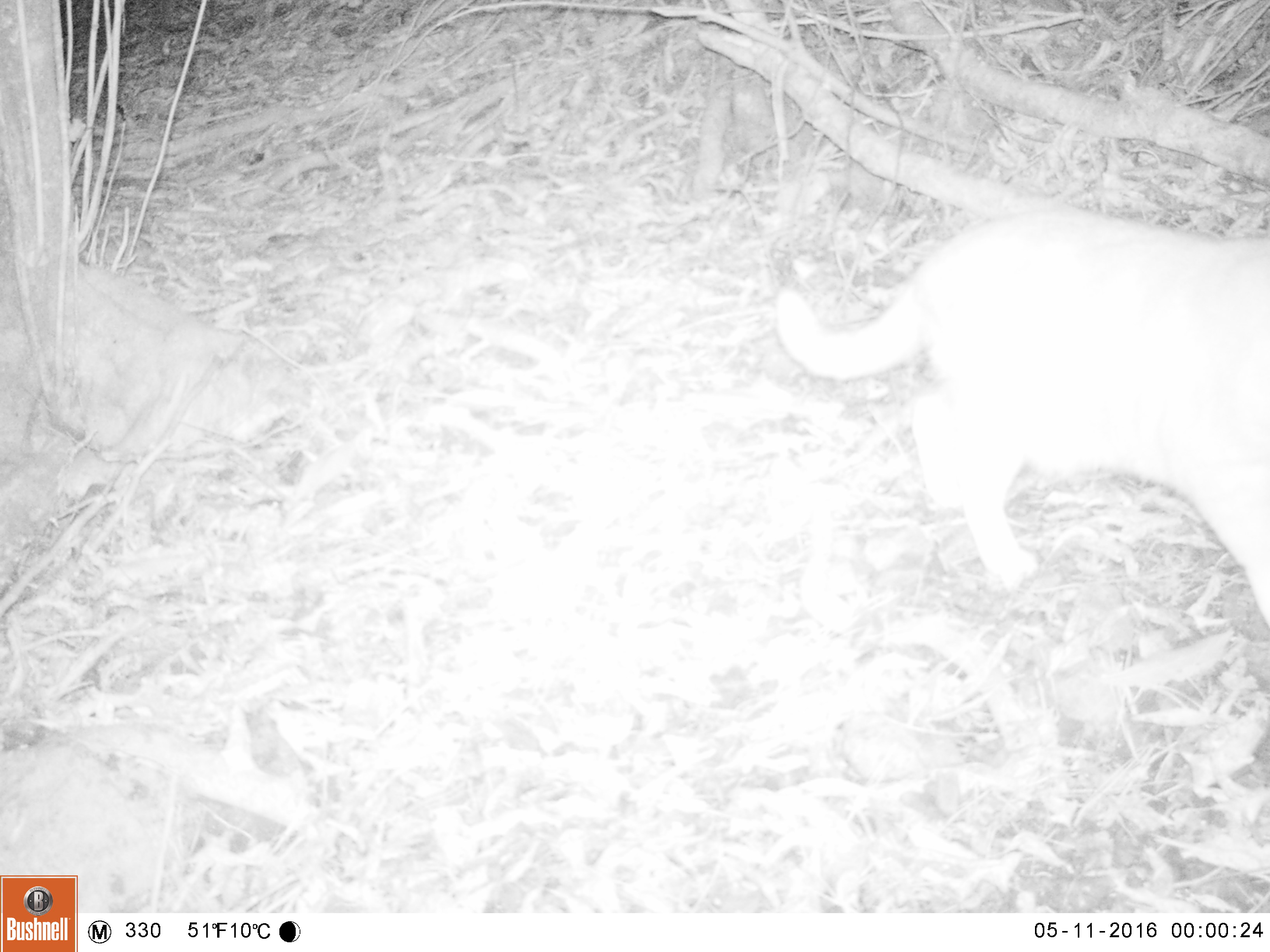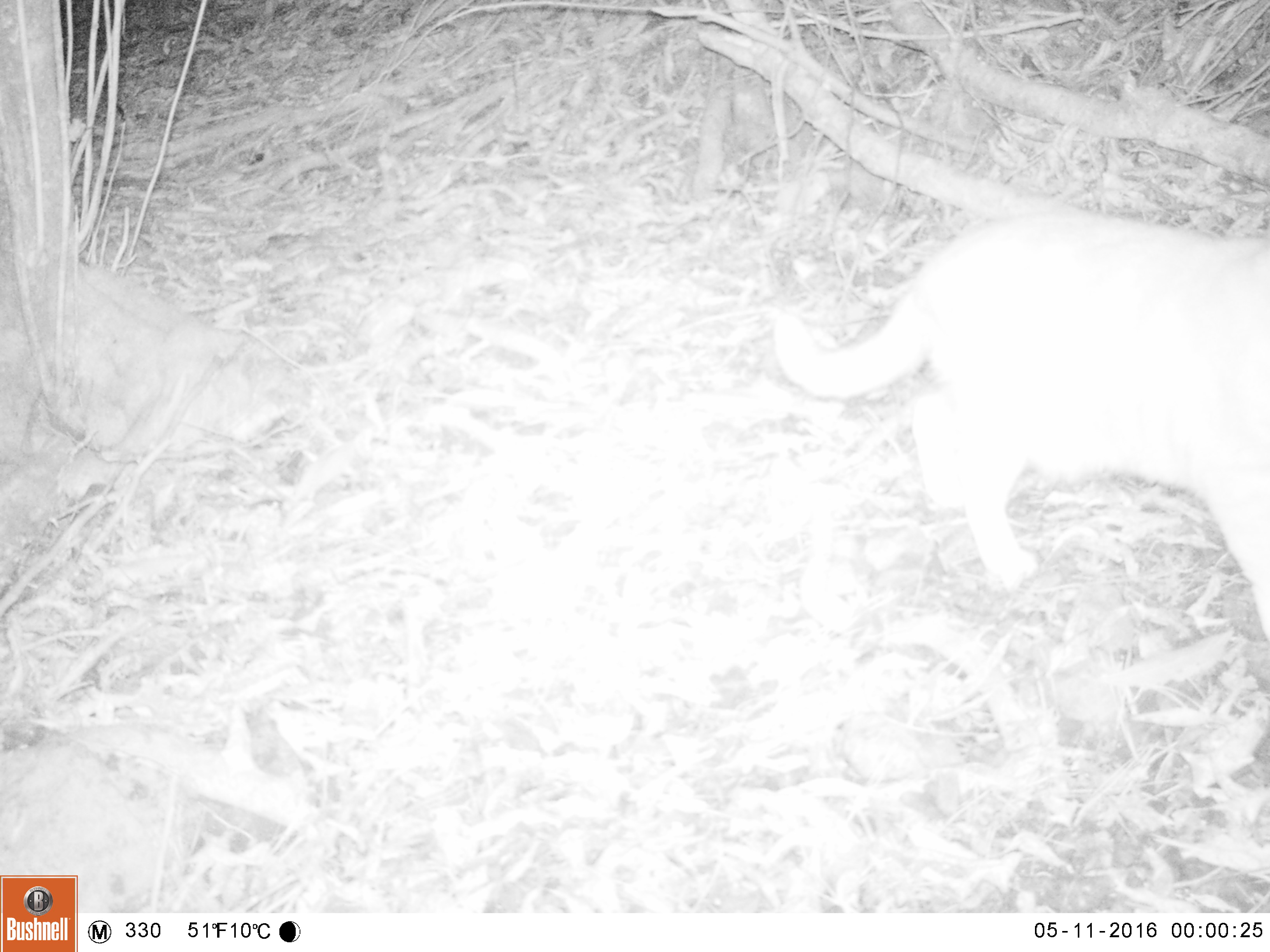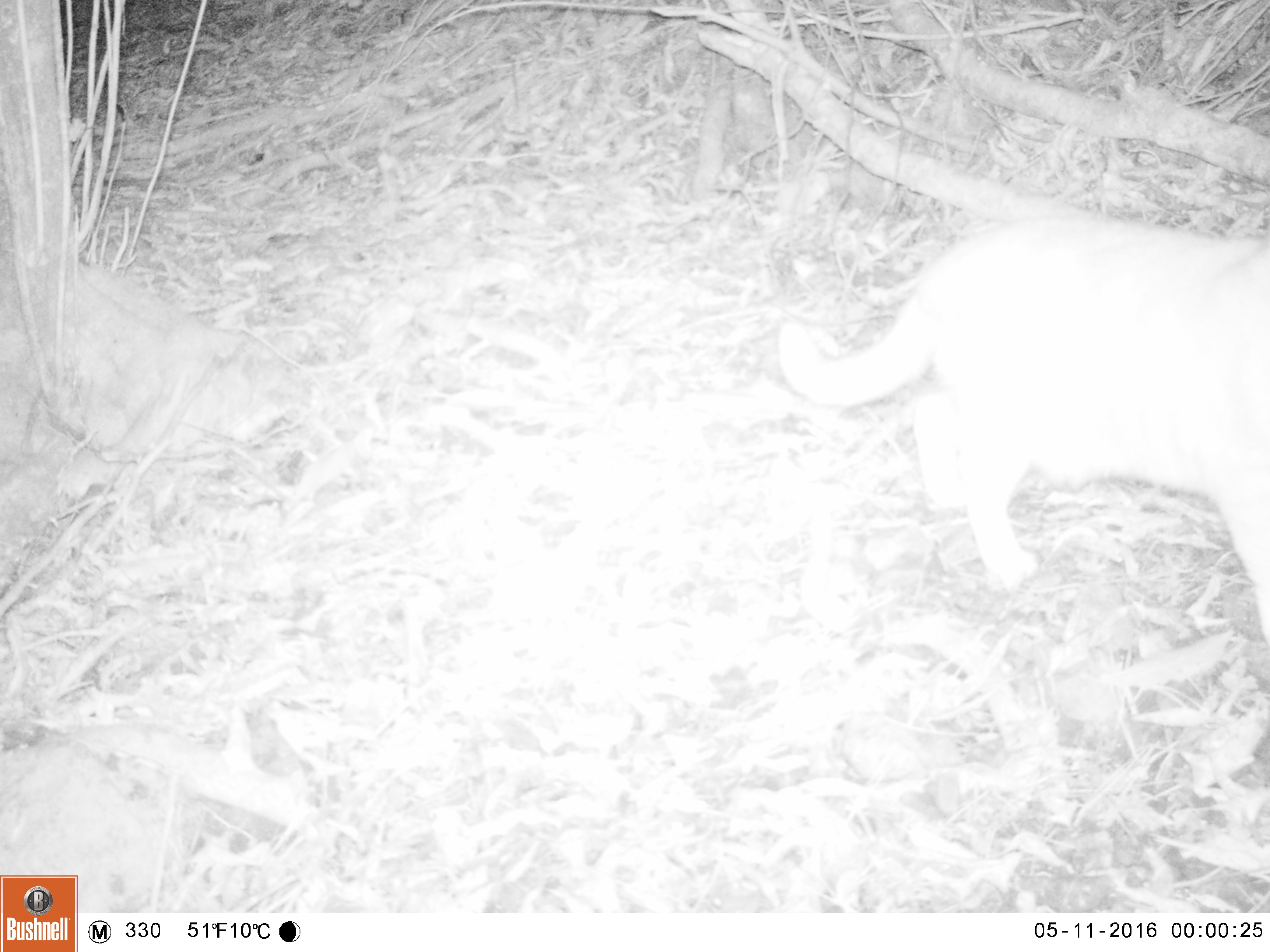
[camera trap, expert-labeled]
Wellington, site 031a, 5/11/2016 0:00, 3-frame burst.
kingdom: Animalia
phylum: Chordata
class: Mammalia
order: Carnivora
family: Felidae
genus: Felis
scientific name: Felis catus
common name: cat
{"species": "cat (Felis catus)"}